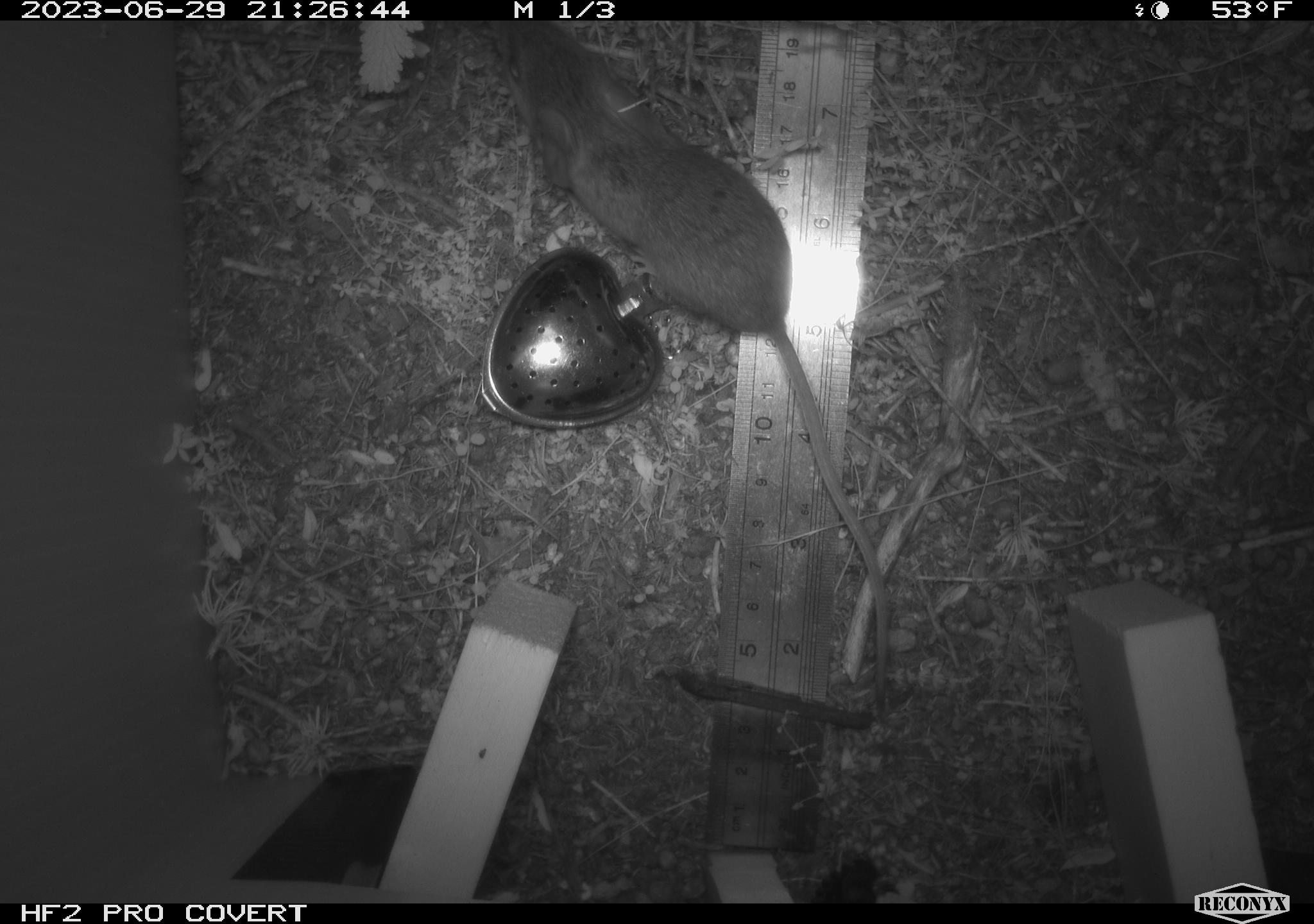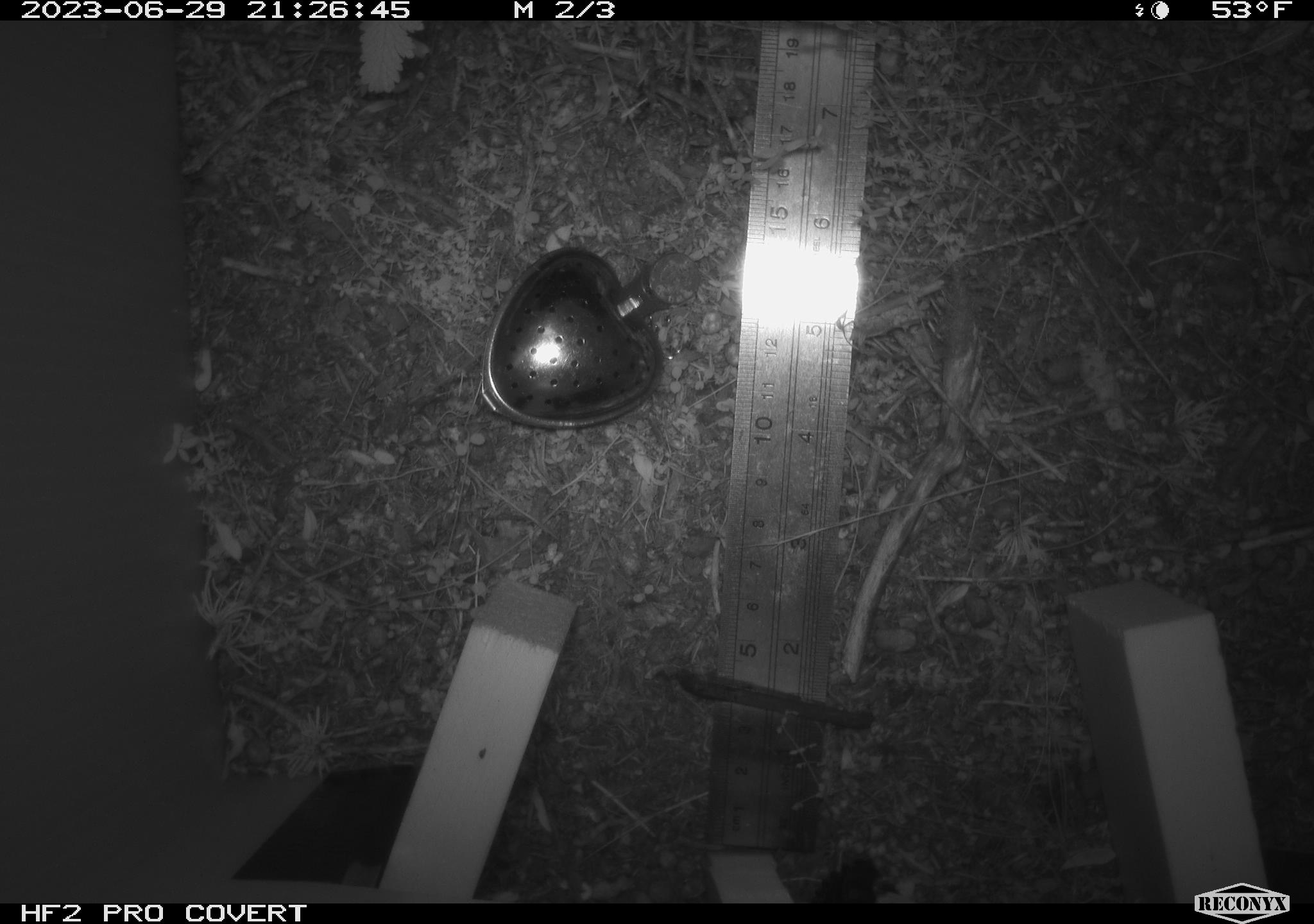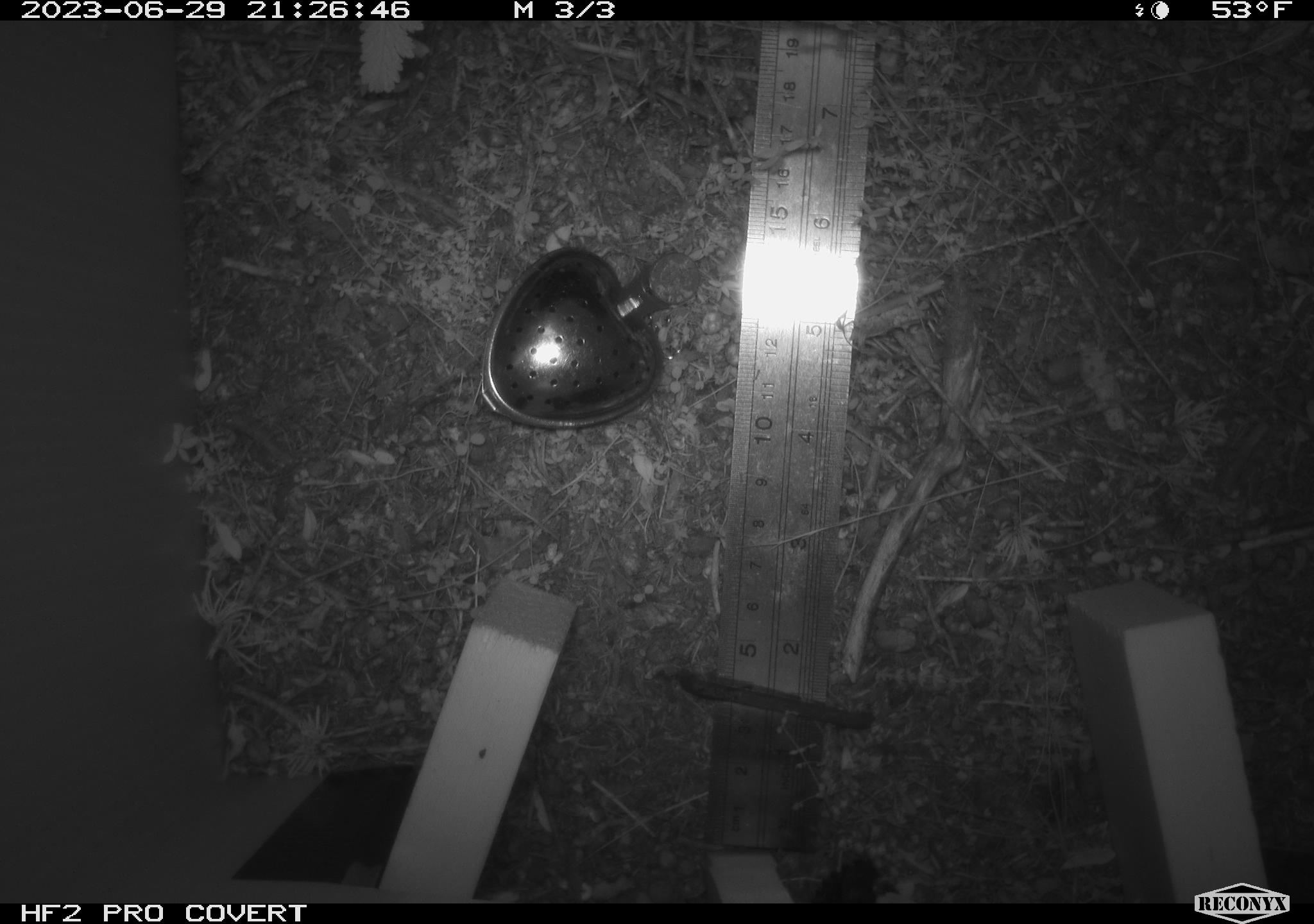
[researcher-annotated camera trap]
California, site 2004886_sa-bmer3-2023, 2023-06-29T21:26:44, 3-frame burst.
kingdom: Animalia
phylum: Chordata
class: Mammalia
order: Rodentia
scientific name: Rodentia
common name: mouse species